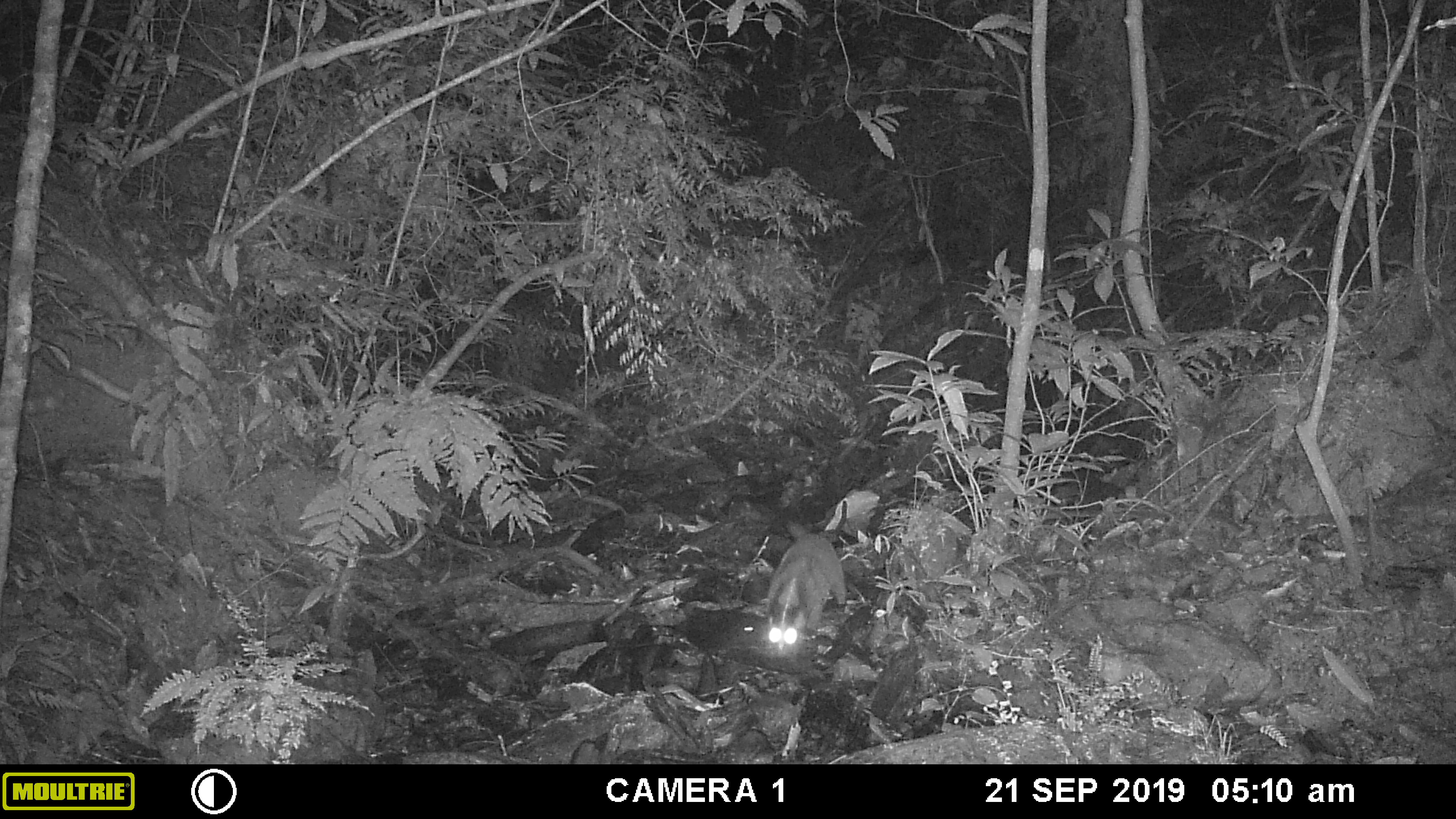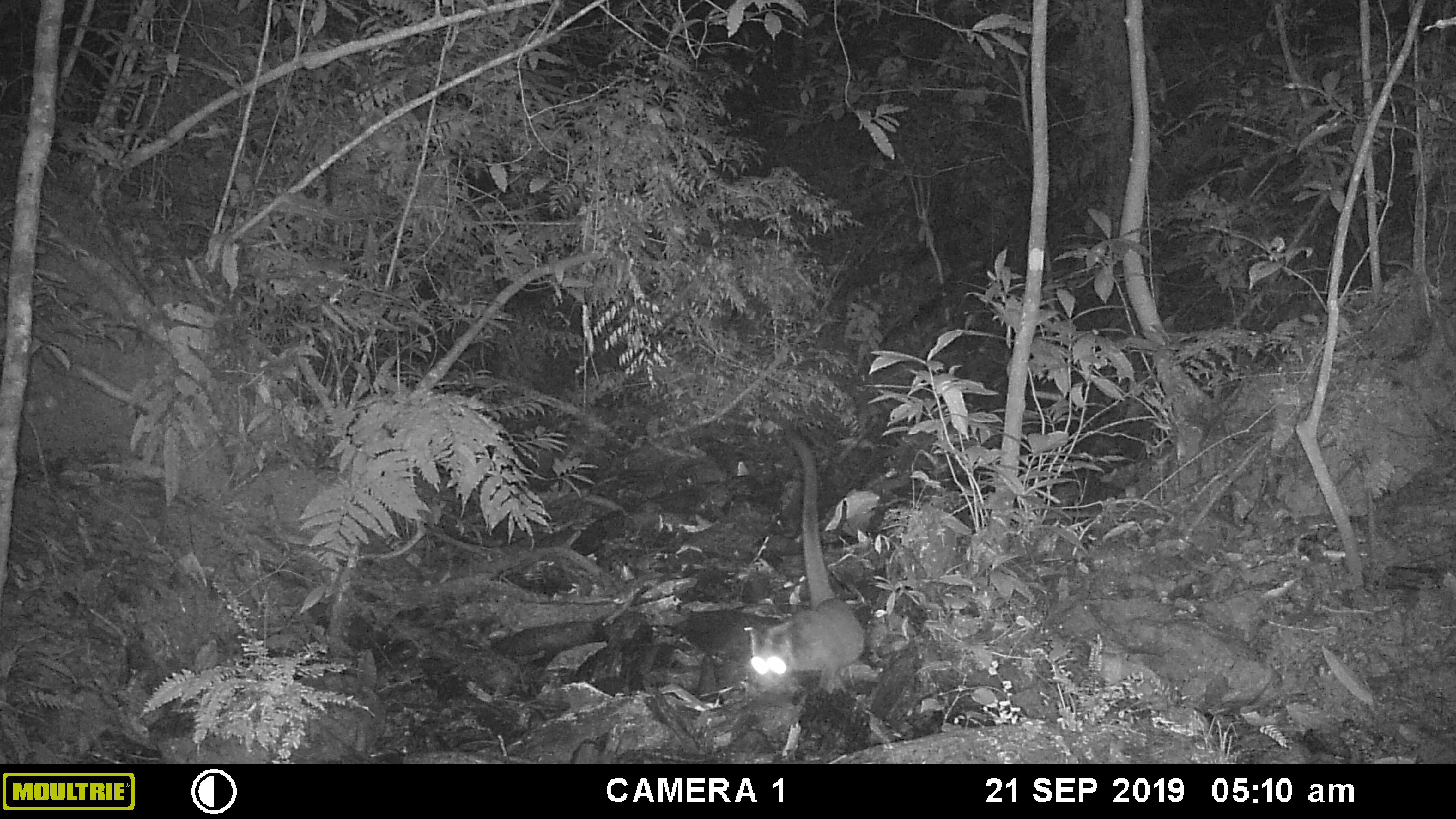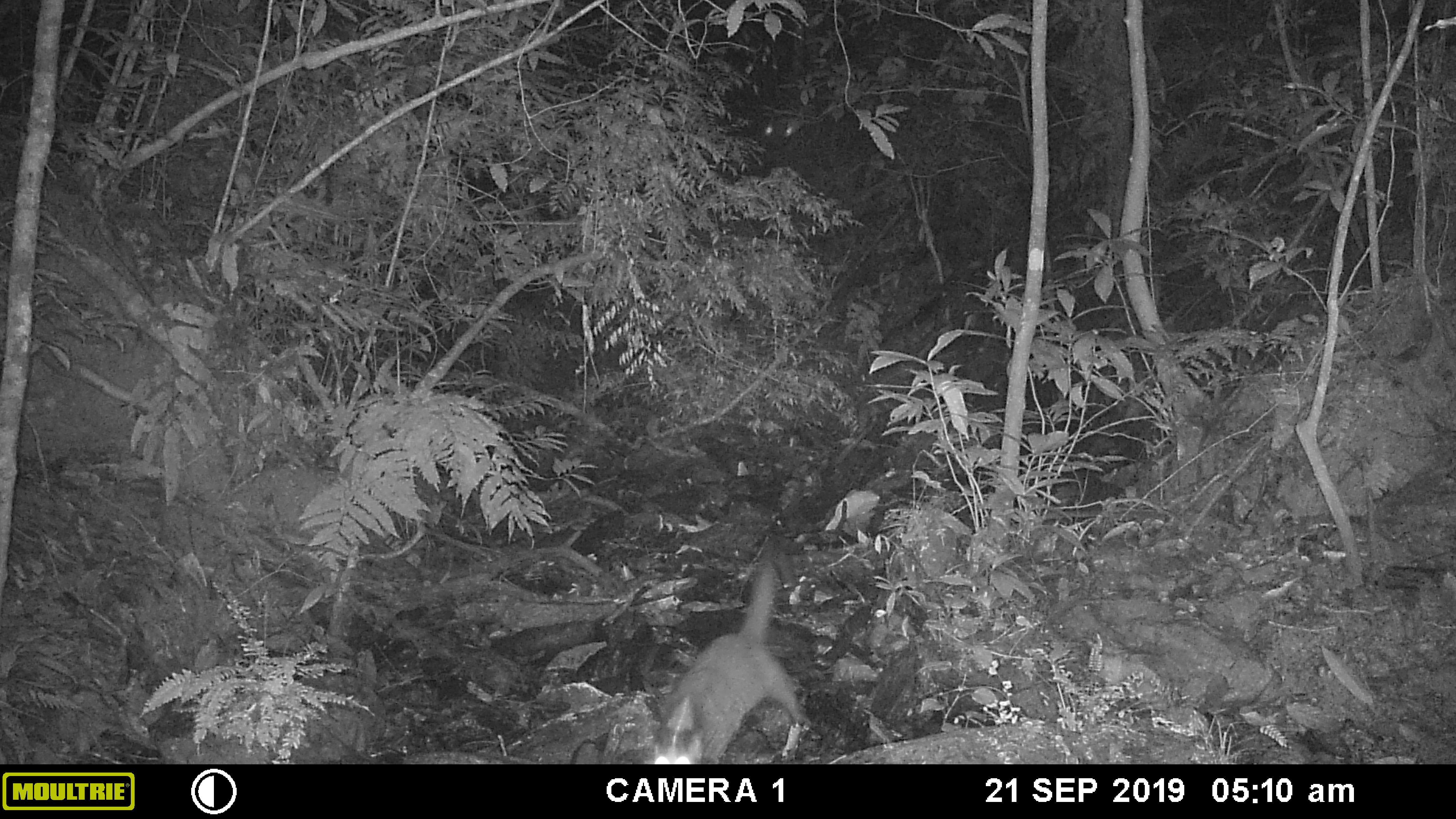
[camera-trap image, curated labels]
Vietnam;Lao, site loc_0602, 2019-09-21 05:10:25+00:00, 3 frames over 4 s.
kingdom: Animalia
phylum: Chordata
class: Mammalia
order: Carnivora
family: Viverridae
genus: Paguma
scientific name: Paguma larvata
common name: masked palm civet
Masked palm civet (Paguma larvata). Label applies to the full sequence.